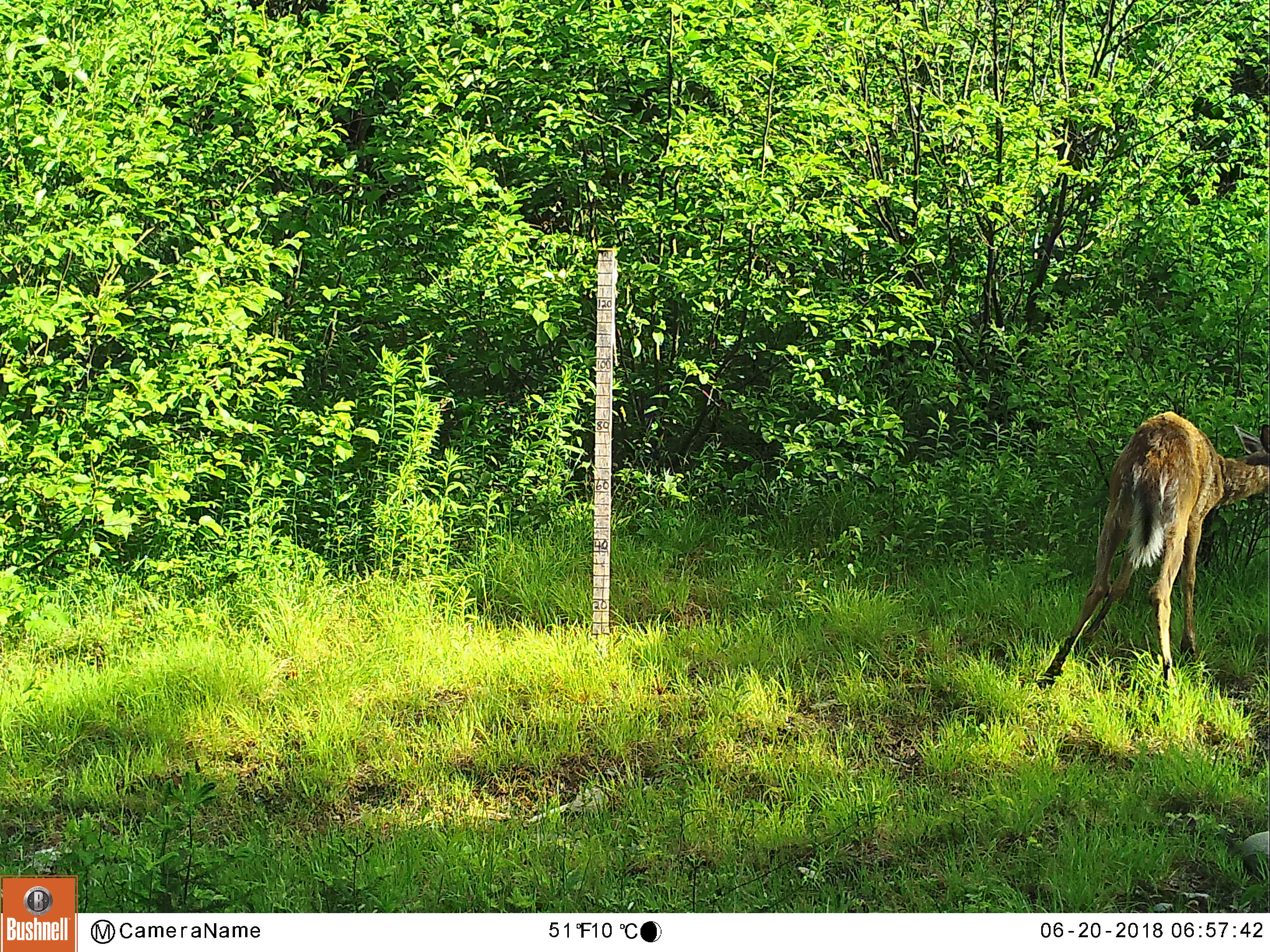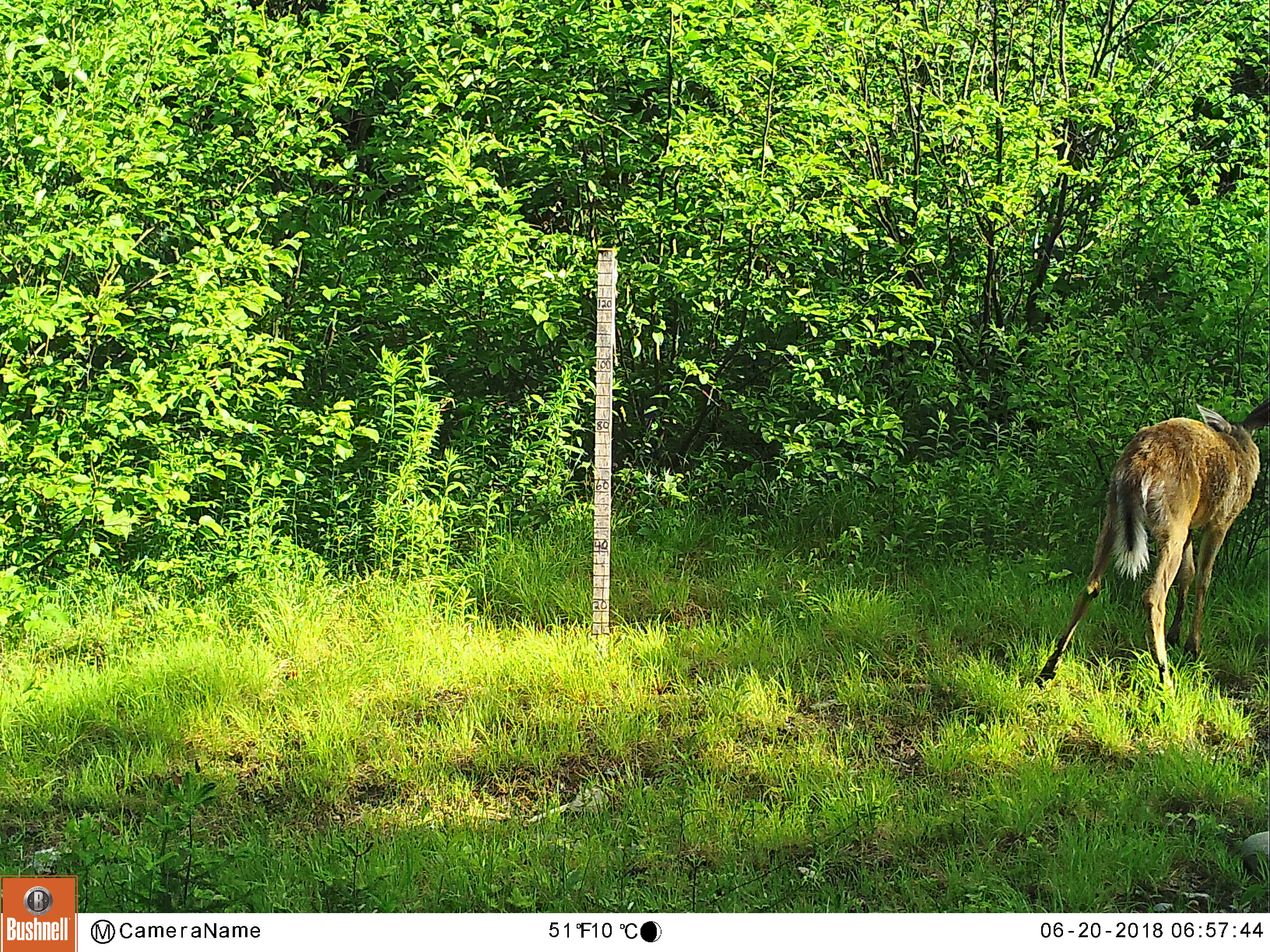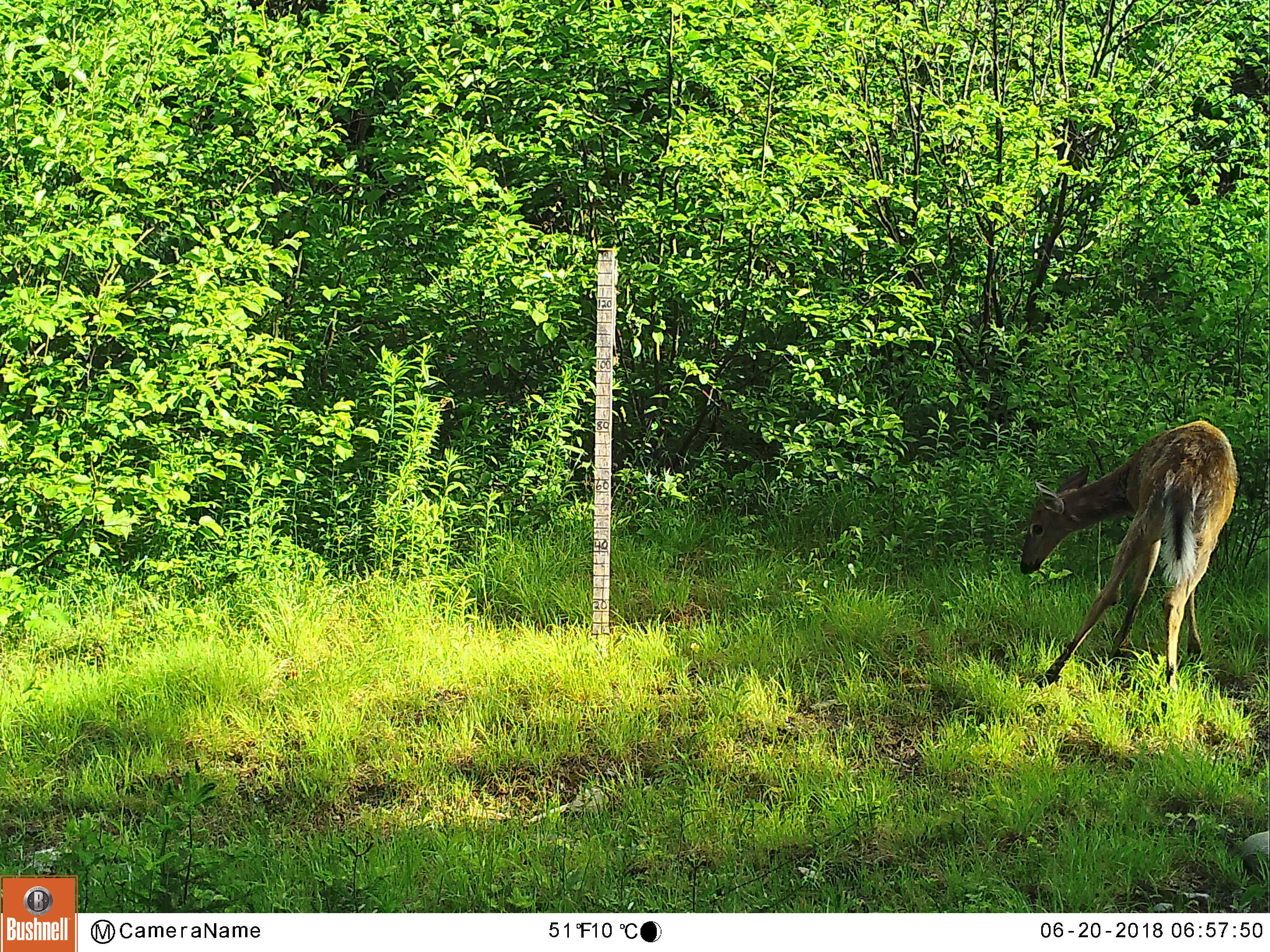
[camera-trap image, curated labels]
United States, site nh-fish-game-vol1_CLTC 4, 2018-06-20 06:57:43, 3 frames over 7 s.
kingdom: Animalia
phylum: Chordata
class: Mammalia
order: Artiodactyla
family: Cervidae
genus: Odocoileus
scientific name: Odocoileus virginianus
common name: white-tailed deer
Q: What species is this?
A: White-tailed deer (Odocoileus virginianus).